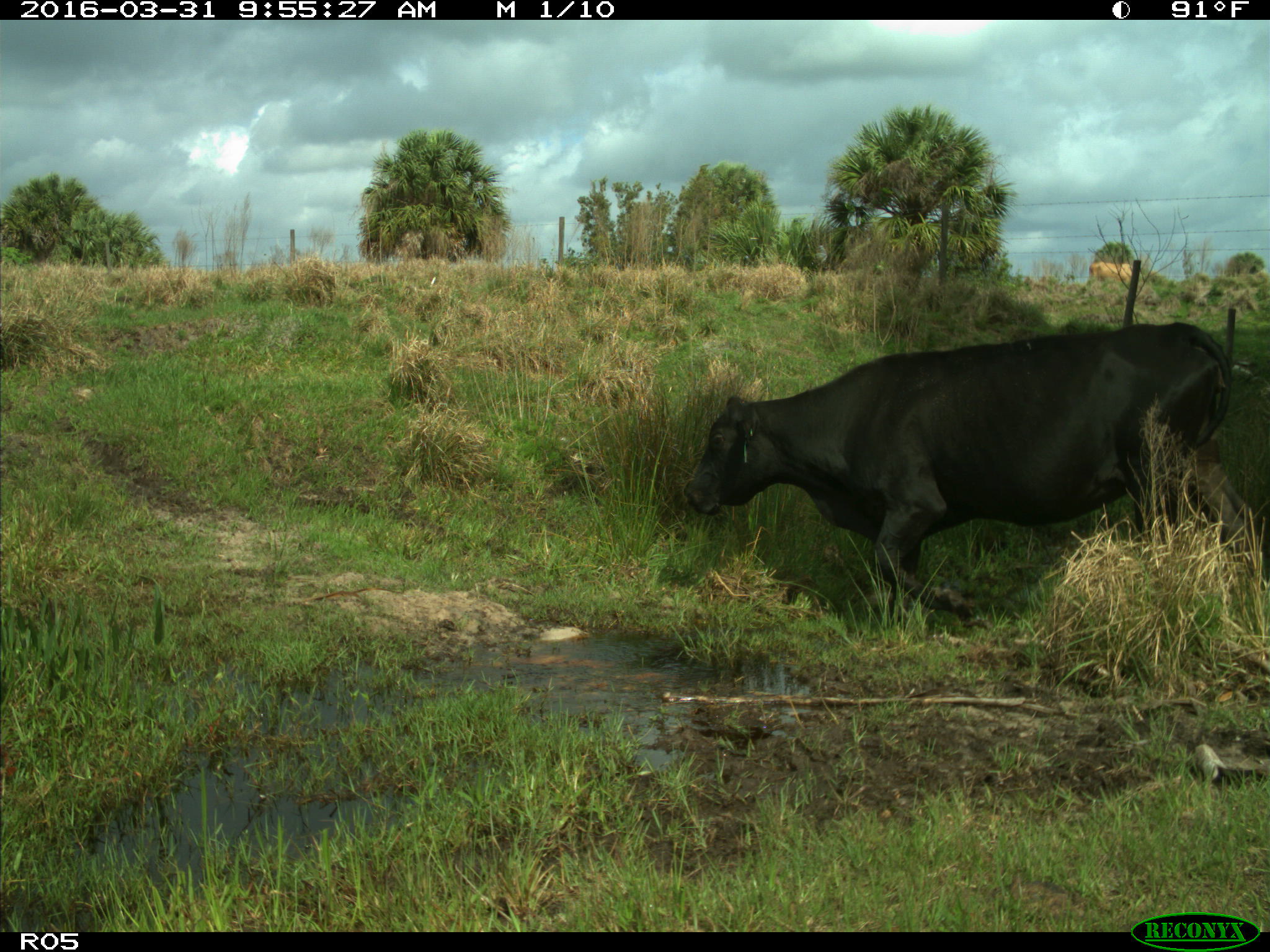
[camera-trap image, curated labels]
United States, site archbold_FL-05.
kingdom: Animalia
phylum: Chordata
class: Mammalia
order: Artiodactyla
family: Bovidae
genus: Bos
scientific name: Bos taurus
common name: domestic cow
Bos taurus (domestic cow).